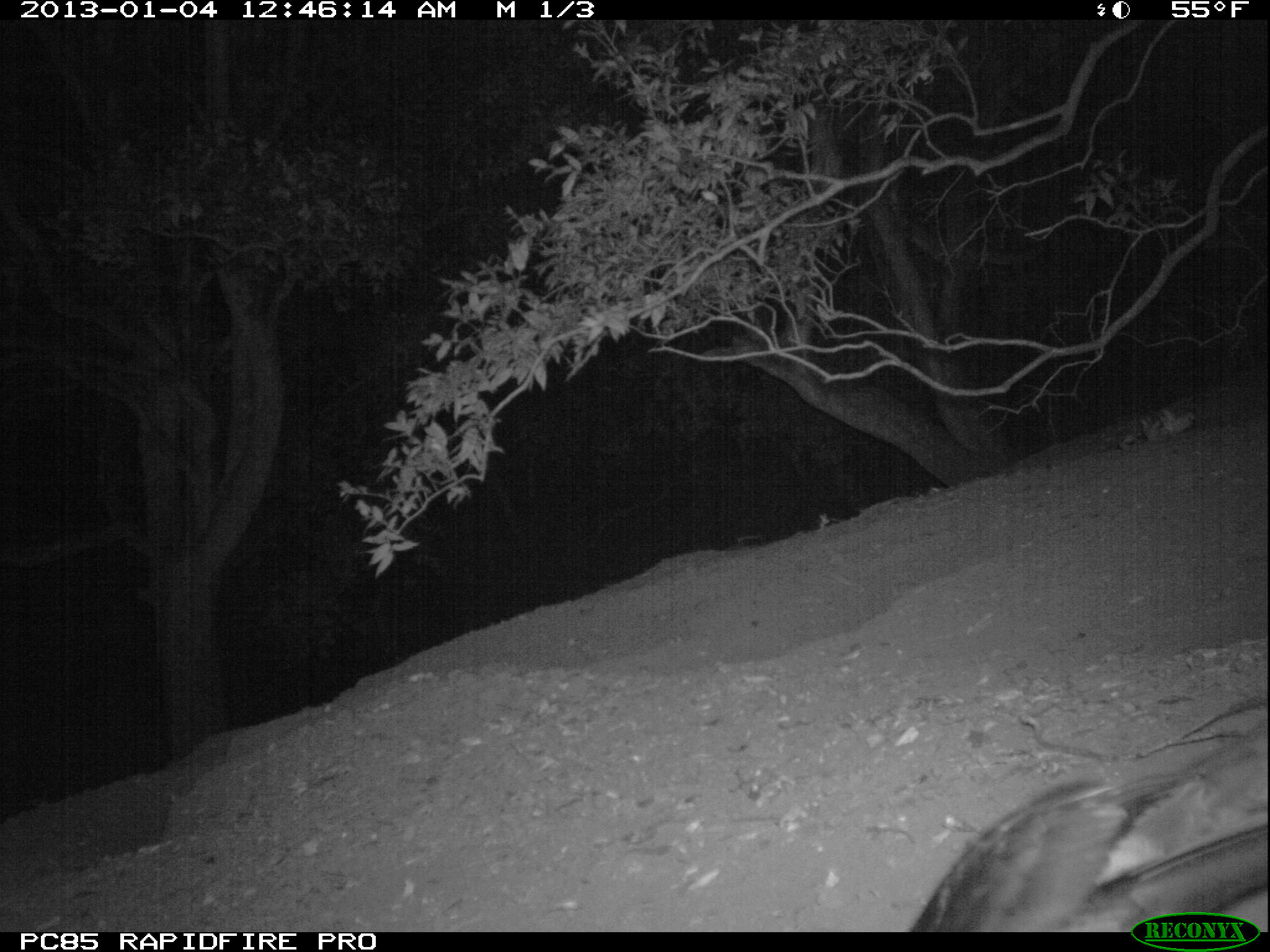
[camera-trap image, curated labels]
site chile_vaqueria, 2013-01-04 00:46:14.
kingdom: Animalia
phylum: Chordata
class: Aves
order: Procellariiformes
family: Procellariidae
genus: Calonectris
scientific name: Calonectris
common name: shearwater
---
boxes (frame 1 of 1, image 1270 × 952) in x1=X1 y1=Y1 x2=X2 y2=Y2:
shearwater: x1=895 y1=716 x2=1270 y2=912